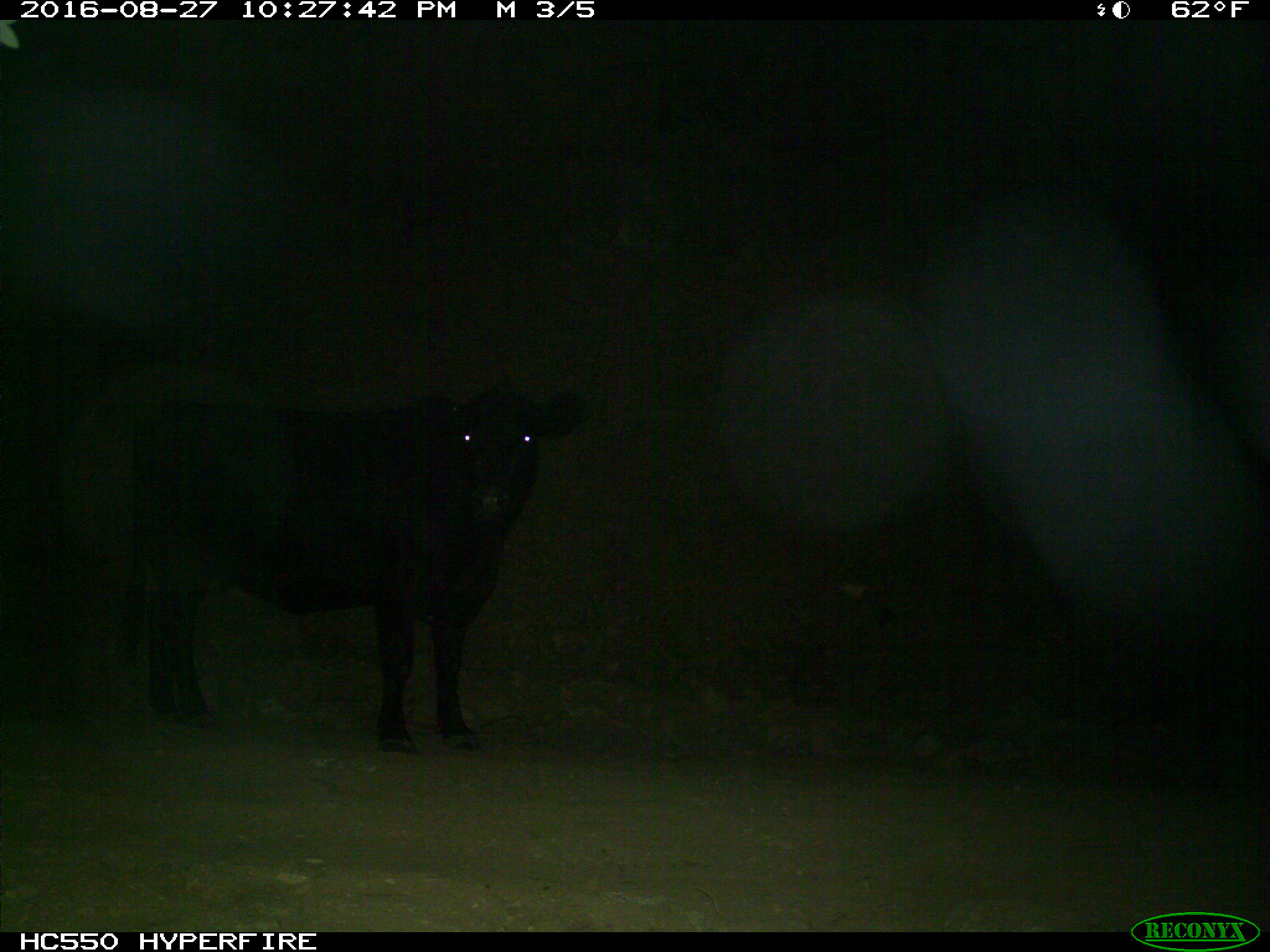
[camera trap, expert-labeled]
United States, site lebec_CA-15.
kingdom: Animalia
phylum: Chordata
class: Mammalia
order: Artiodactyla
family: Bovidae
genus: Bos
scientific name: Bos taurus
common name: domestic cow